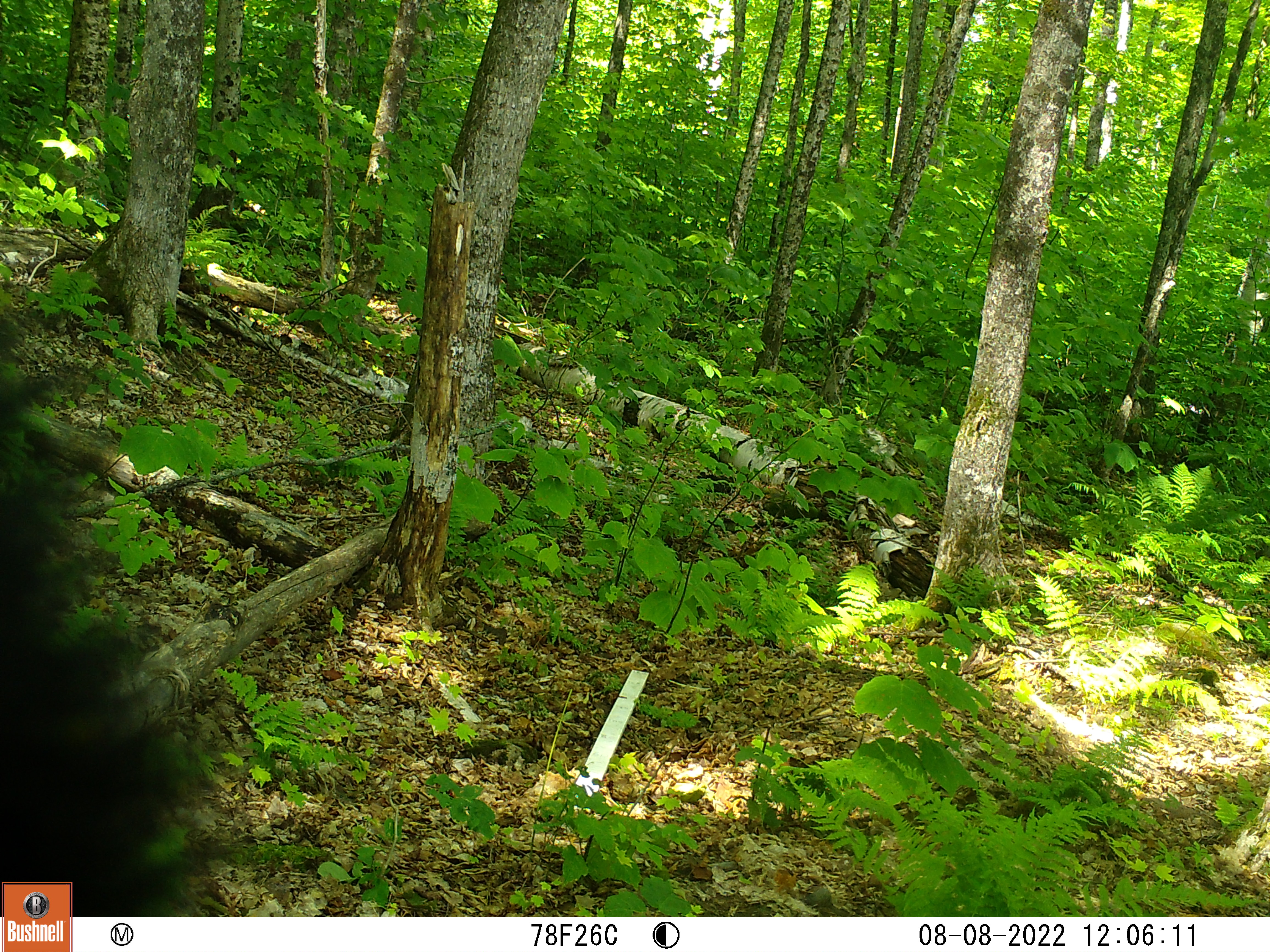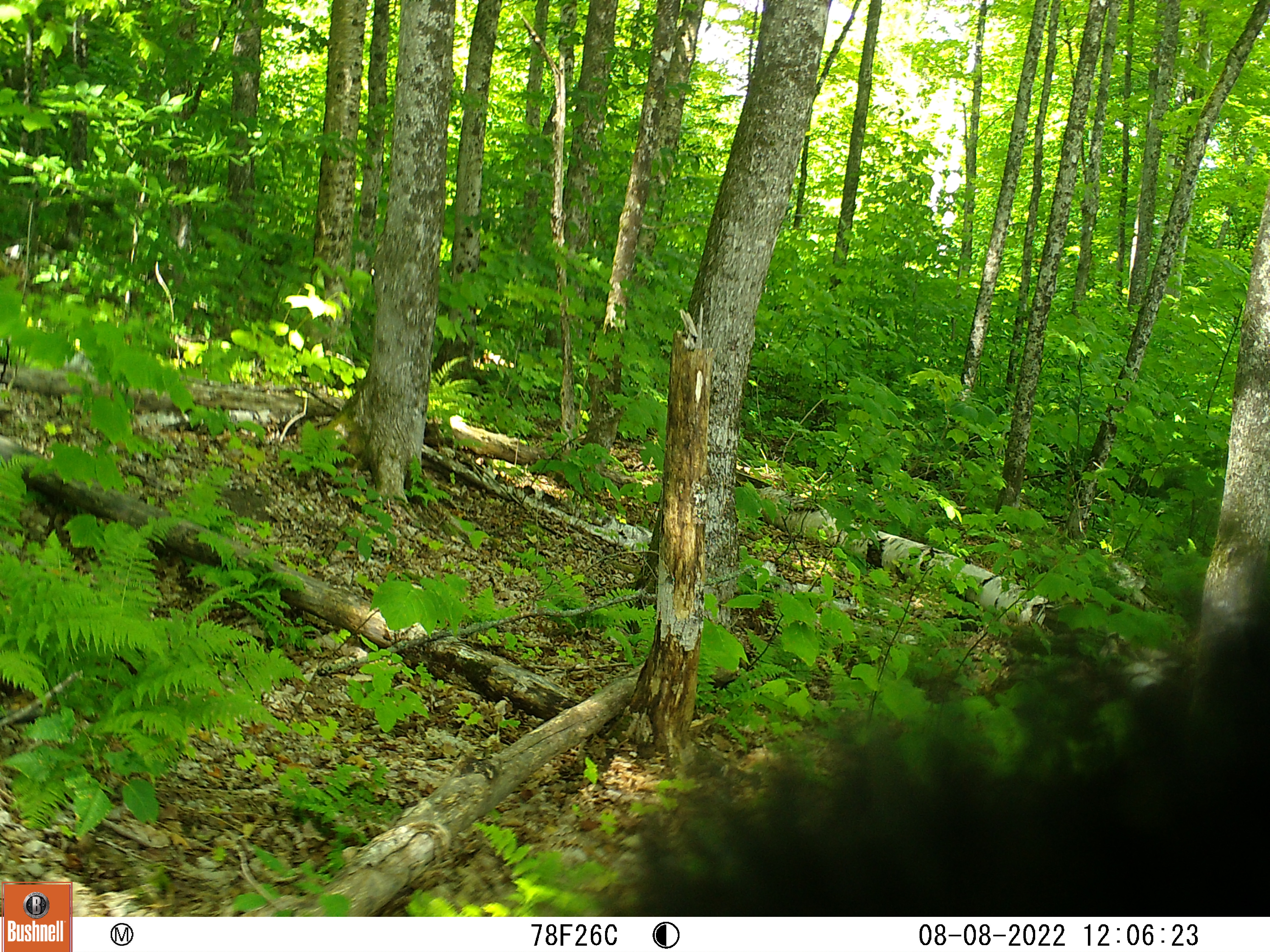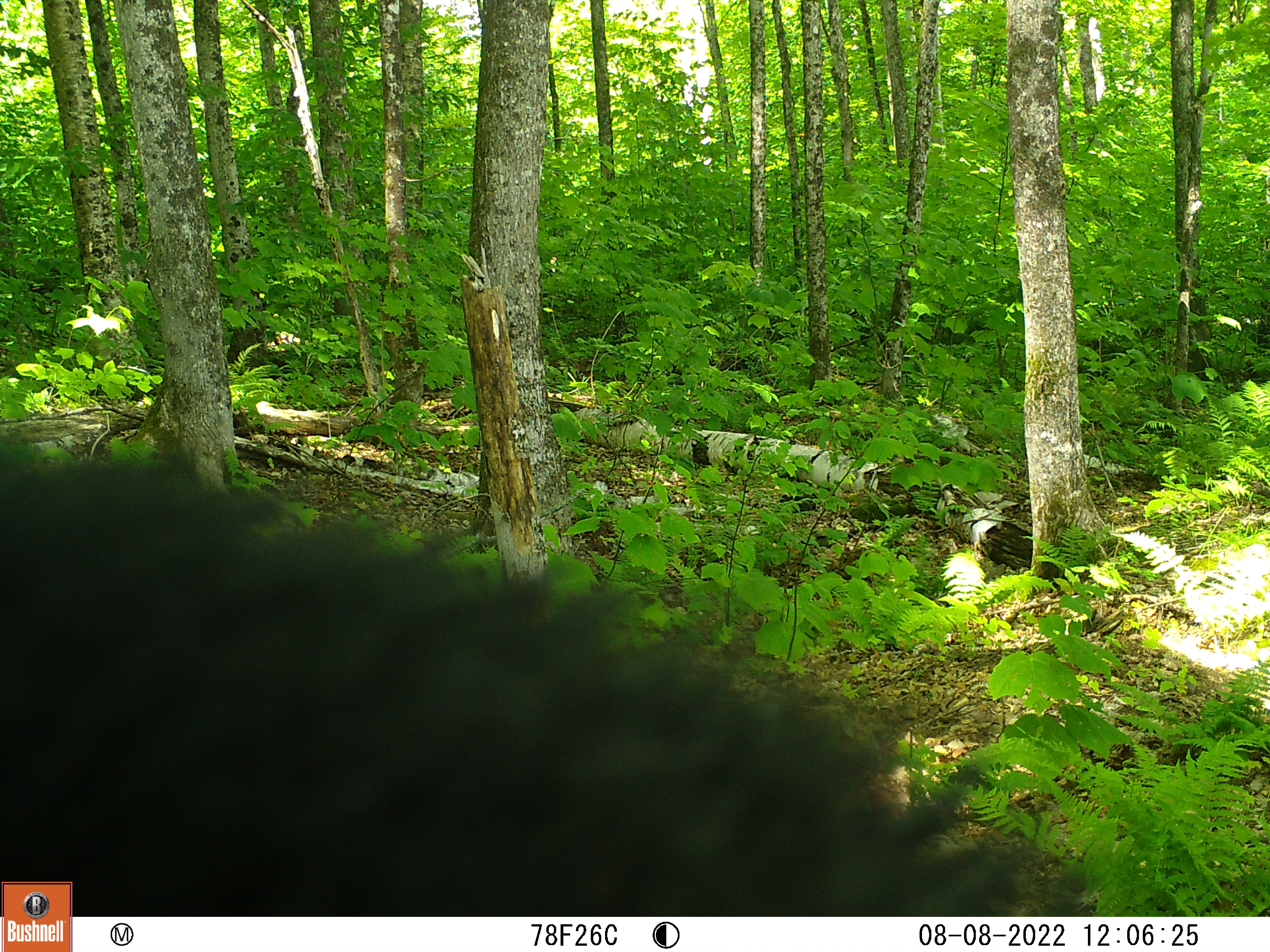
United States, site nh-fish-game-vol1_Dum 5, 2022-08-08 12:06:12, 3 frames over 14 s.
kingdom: Animalia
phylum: Chordata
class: Mammalia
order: Carnivora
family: Ursidae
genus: Ursus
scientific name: Ursus americanus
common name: black bear